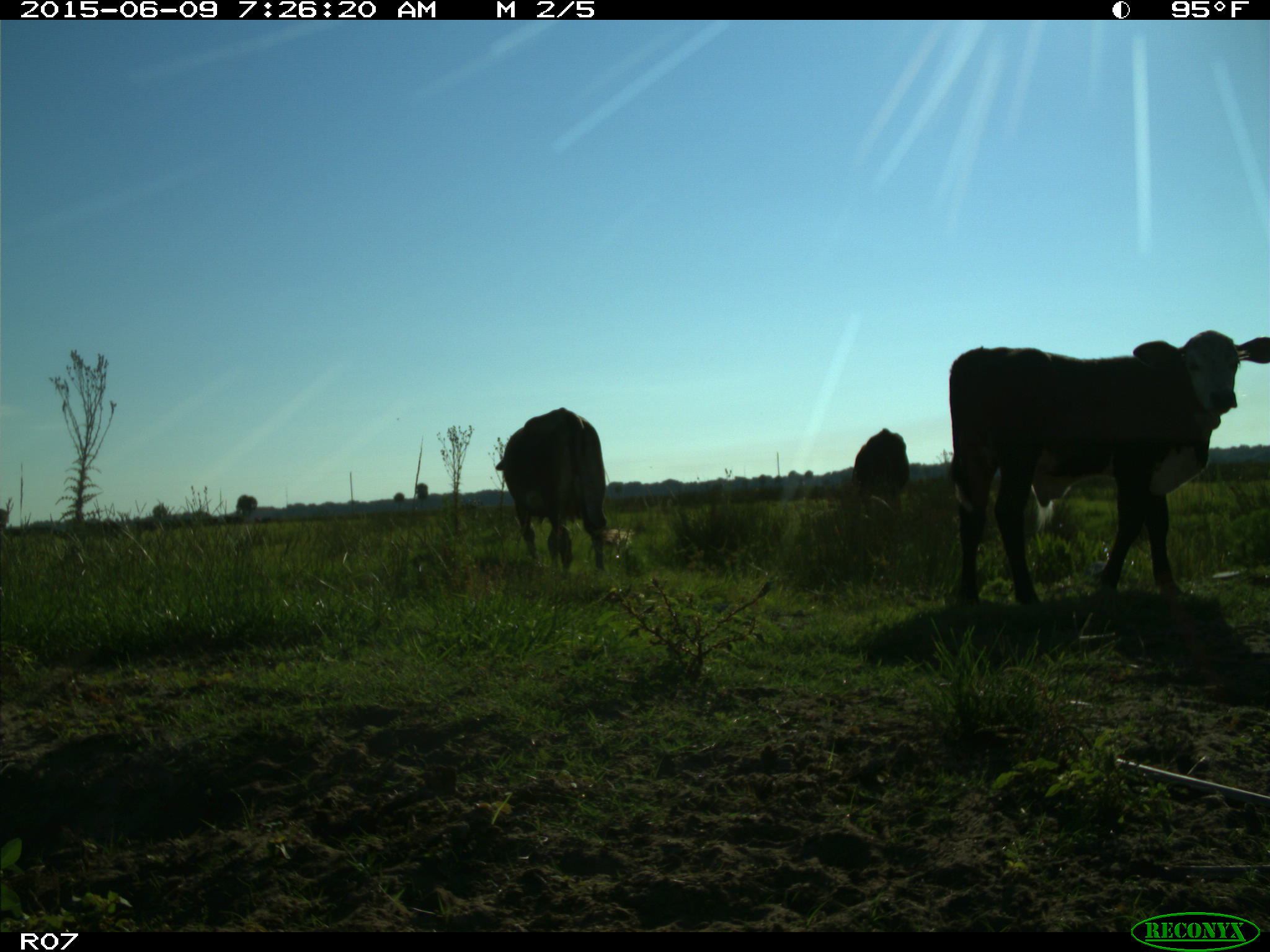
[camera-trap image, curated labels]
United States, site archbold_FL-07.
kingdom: Animalia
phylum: Chordata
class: Mammalia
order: Artiodactyla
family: Bovidae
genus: Bos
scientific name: Bos taurus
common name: domestic cow